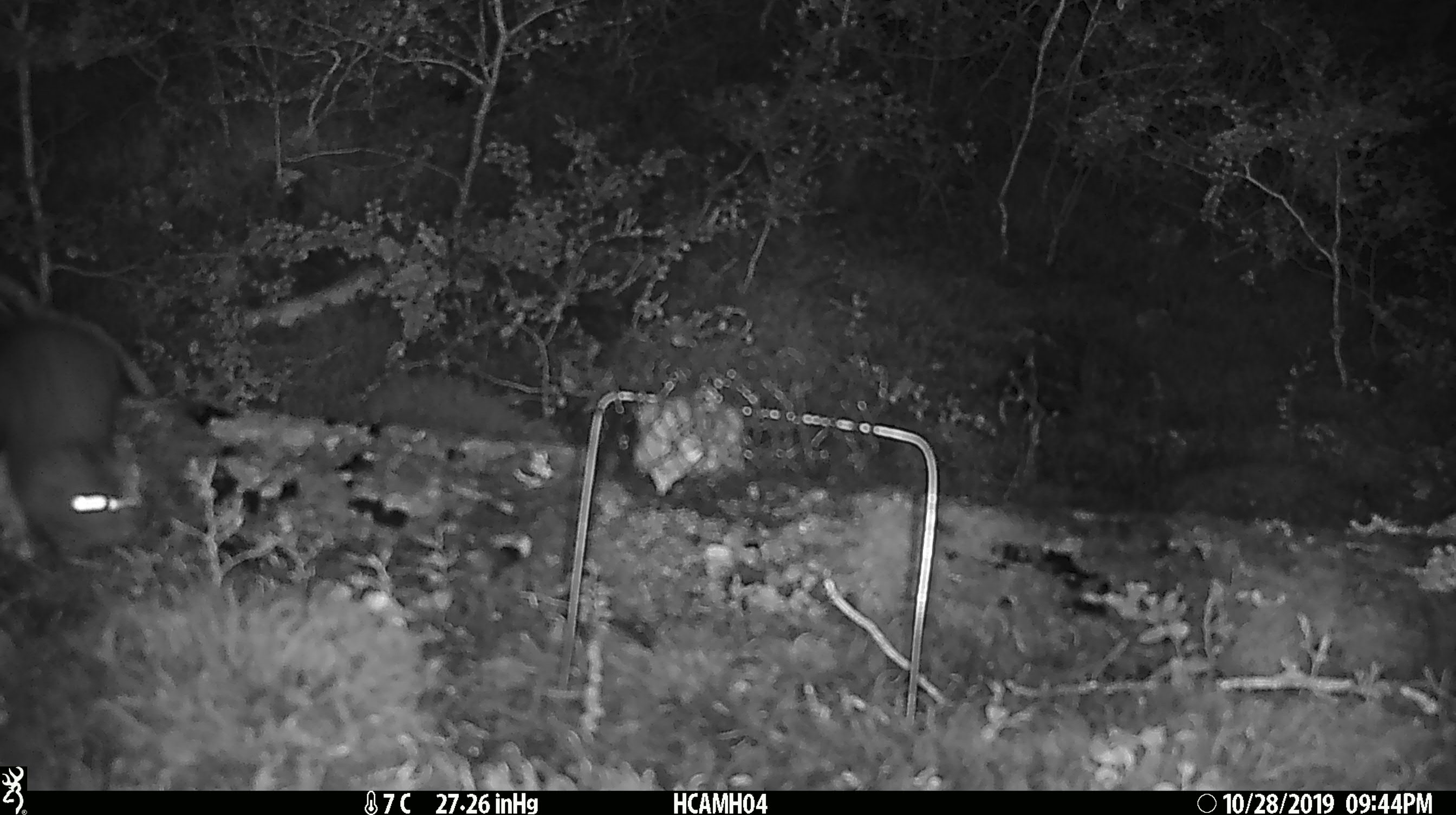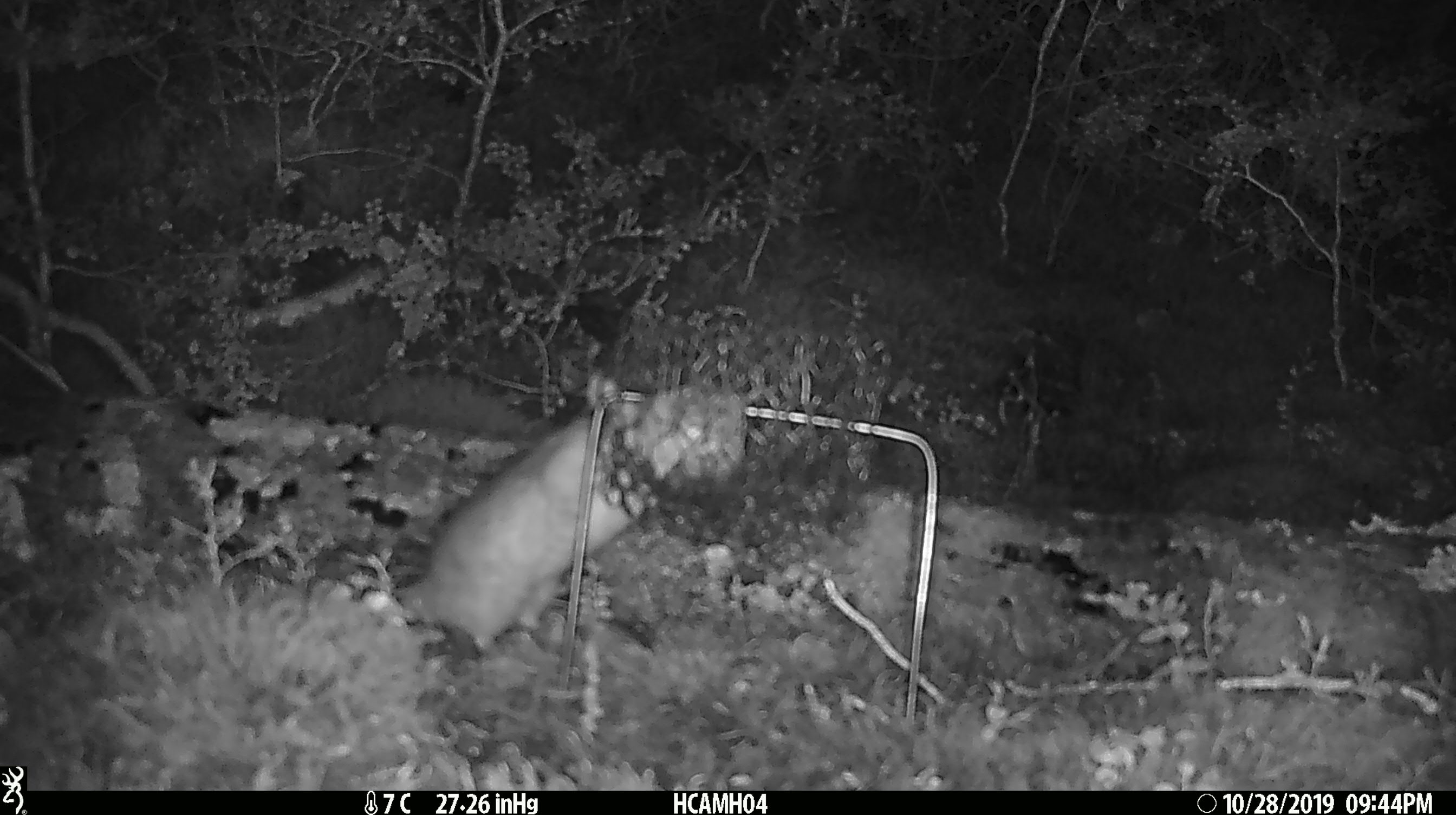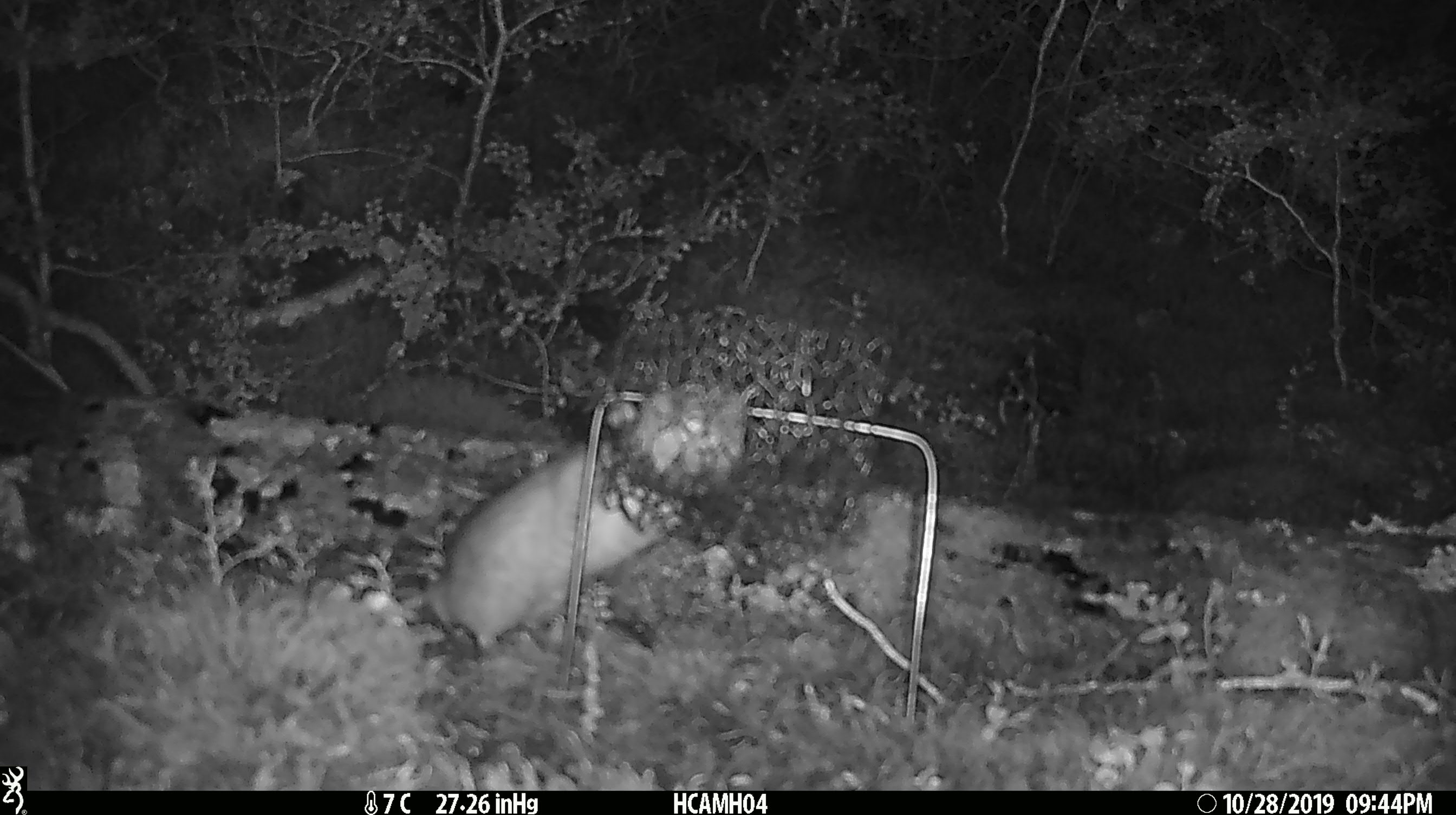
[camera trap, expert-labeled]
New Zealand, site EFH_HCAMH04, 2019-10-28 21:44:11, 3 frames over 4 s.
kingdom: Animalia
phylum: Chordata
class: Mammalia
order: Rodentia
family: Muridae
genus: Rattus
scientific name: Rattus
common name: rat